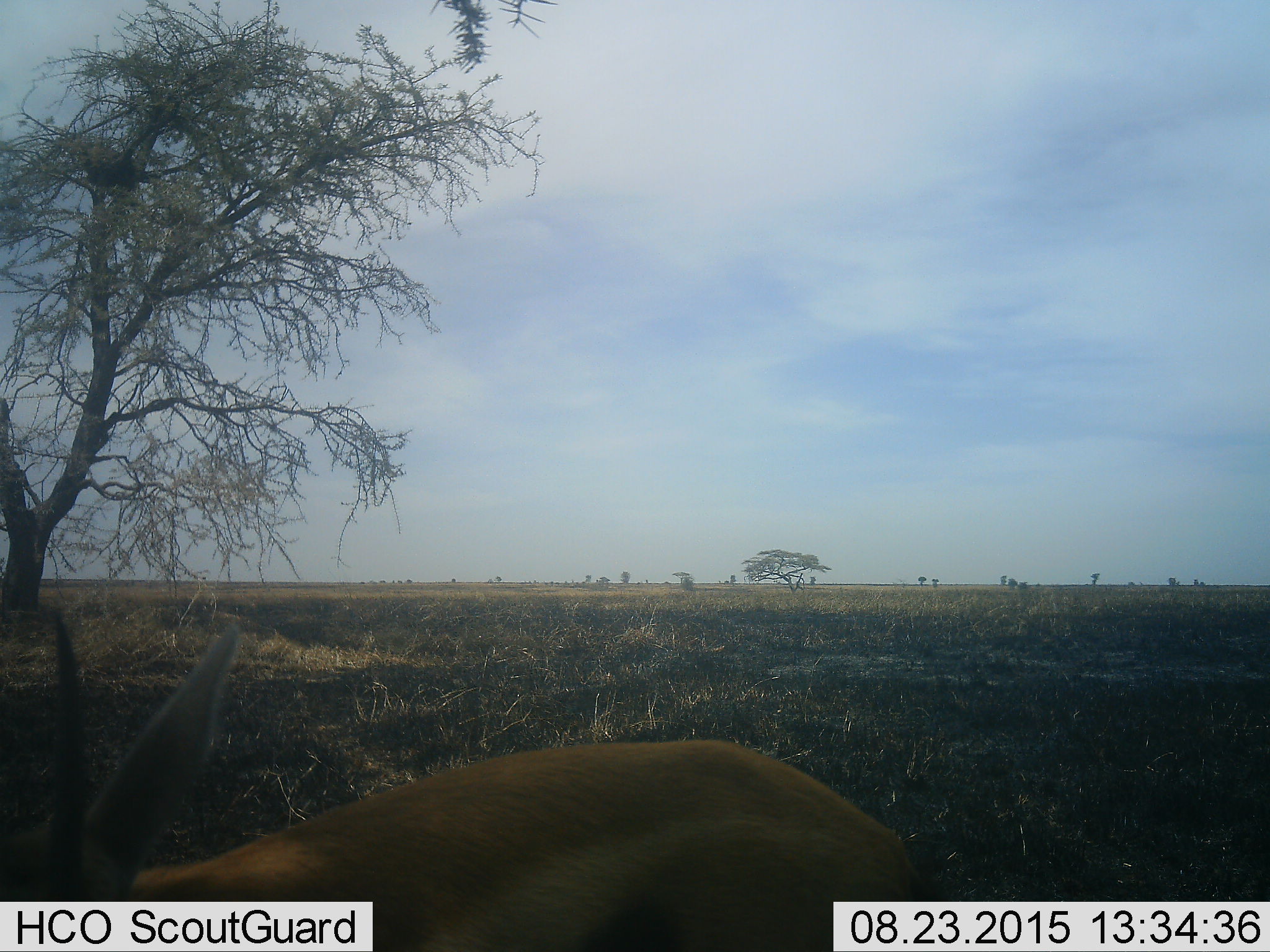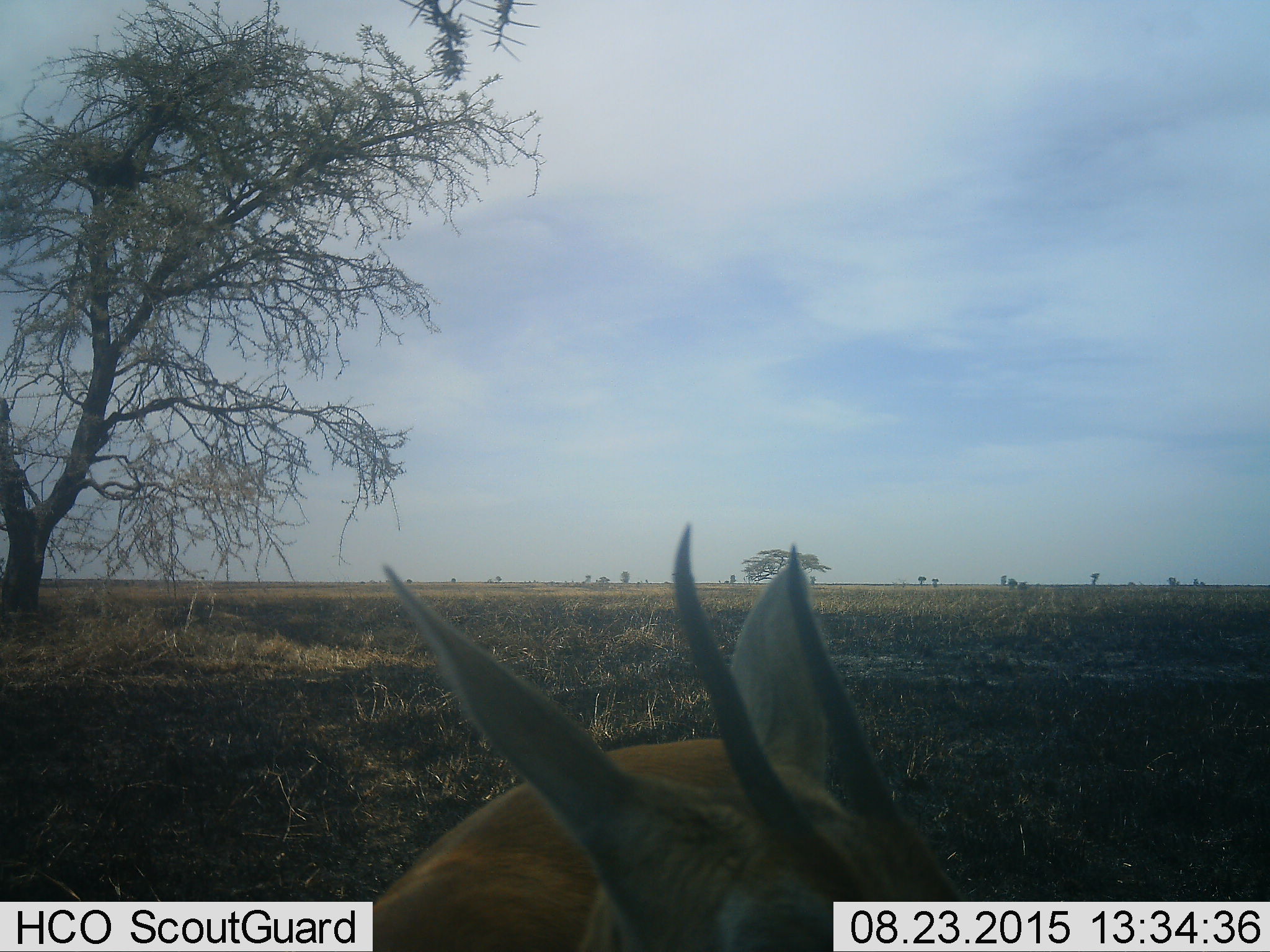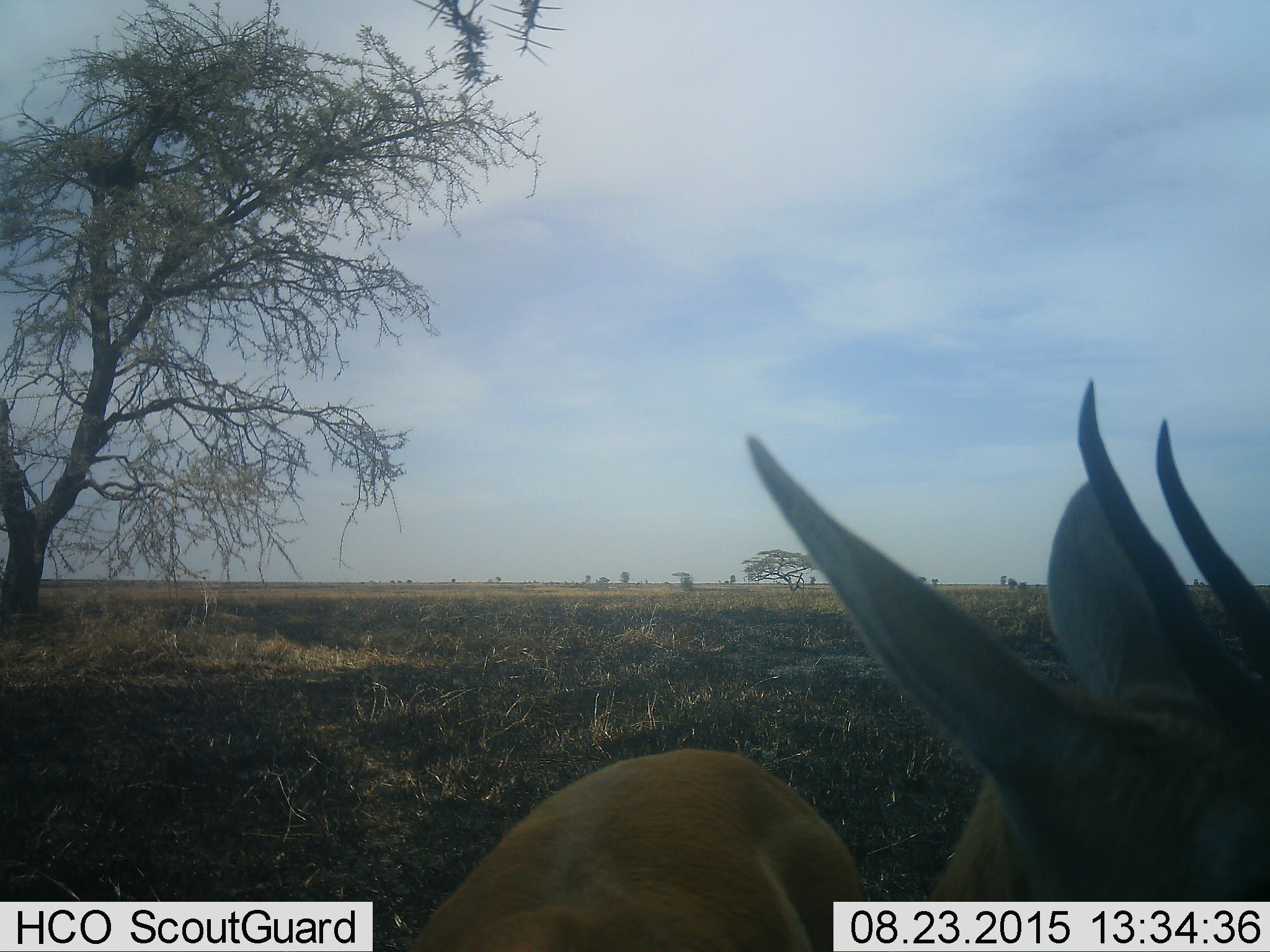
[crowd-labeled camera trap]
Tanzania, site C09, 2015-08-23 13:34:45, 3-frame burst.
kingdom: Animalia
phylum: Chordata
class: Mammalia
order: Artiodactyla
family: Bovidae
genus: Eudorcas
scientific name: Eudorcas thomsonii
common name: thomson's gazelle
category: gazellethomsons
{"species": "gazellethomsons (thomson's gazelle) (Eudorcas thomsonii)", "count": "1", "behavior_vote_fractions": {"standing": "69%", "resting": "8%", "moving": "31%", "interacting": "0%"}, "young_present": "0%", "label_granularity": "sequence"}